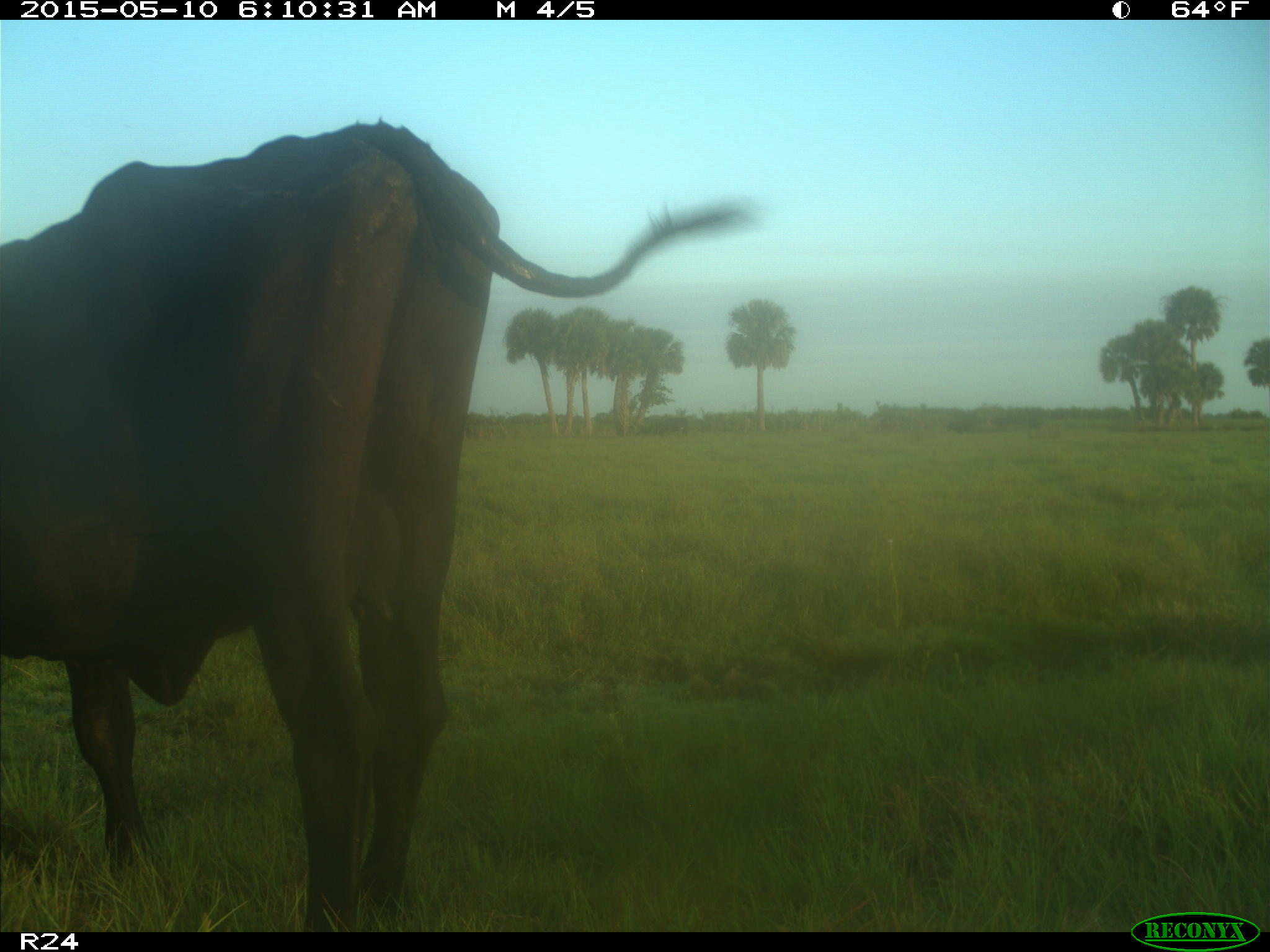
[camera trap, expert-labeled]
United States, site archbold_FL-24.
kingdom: Animalia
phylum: Chordata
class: Mammalia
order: Artiodactyla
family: Bovidae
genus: Bos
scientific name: Bos taurus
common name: domestic cow